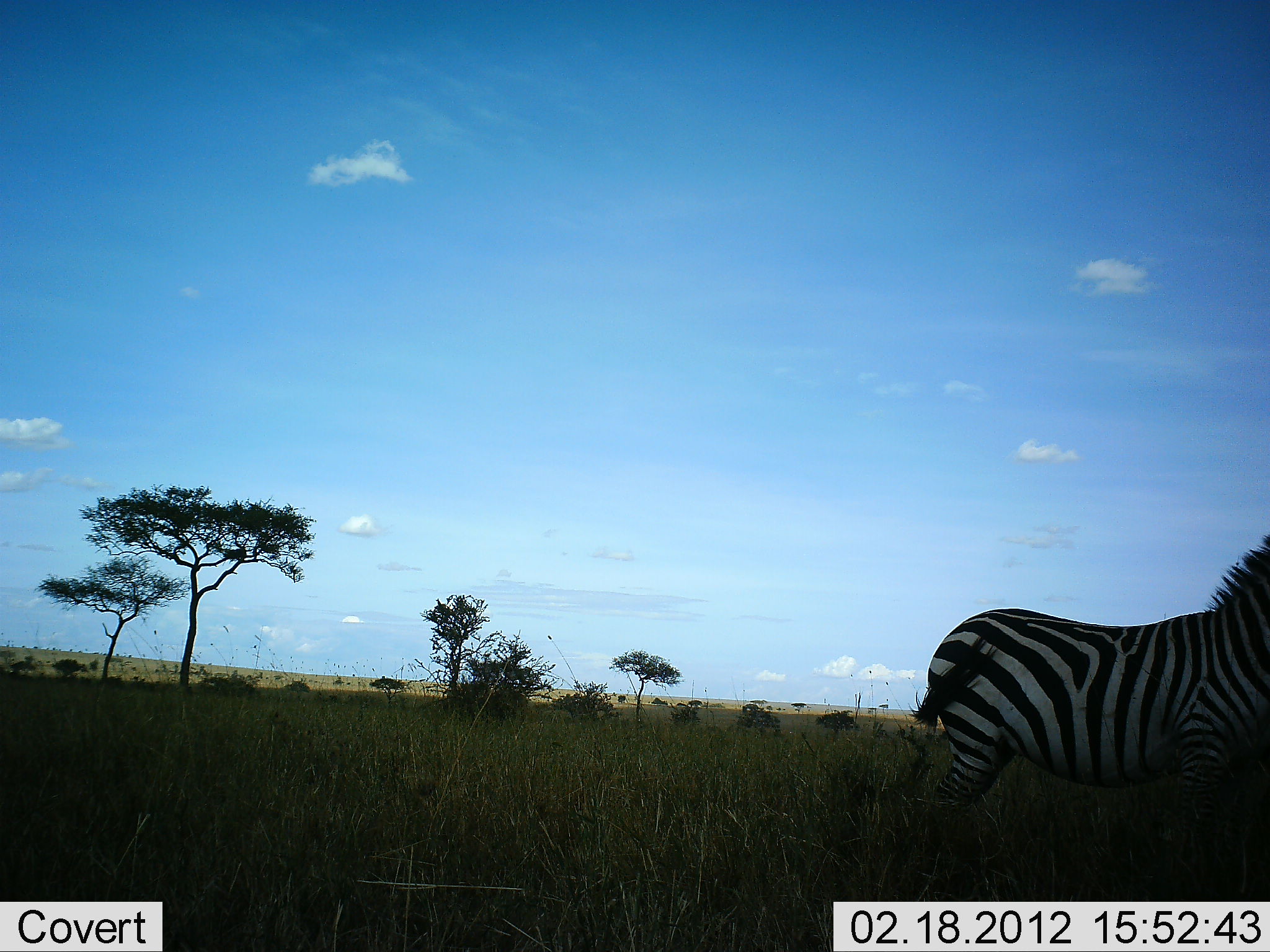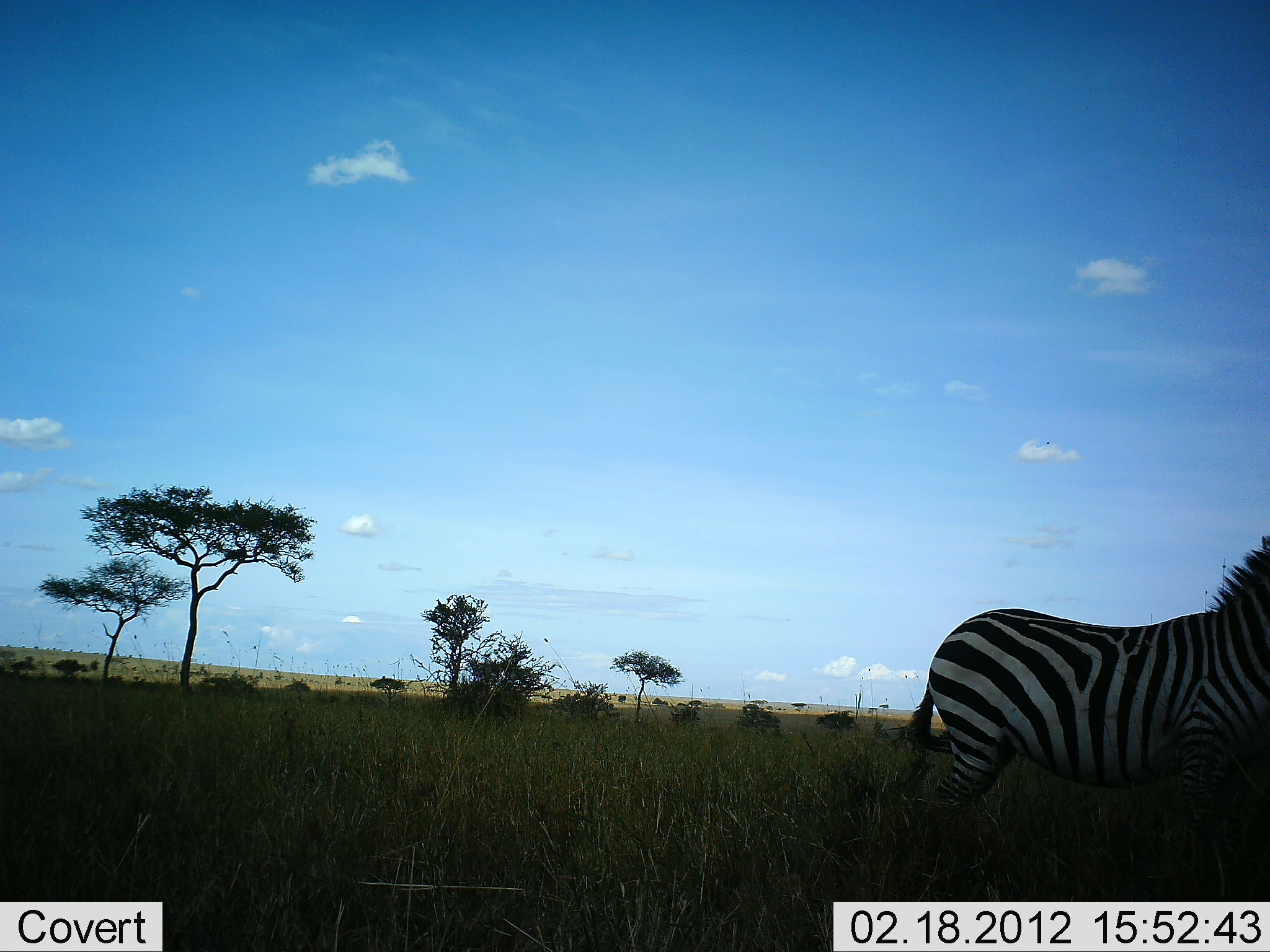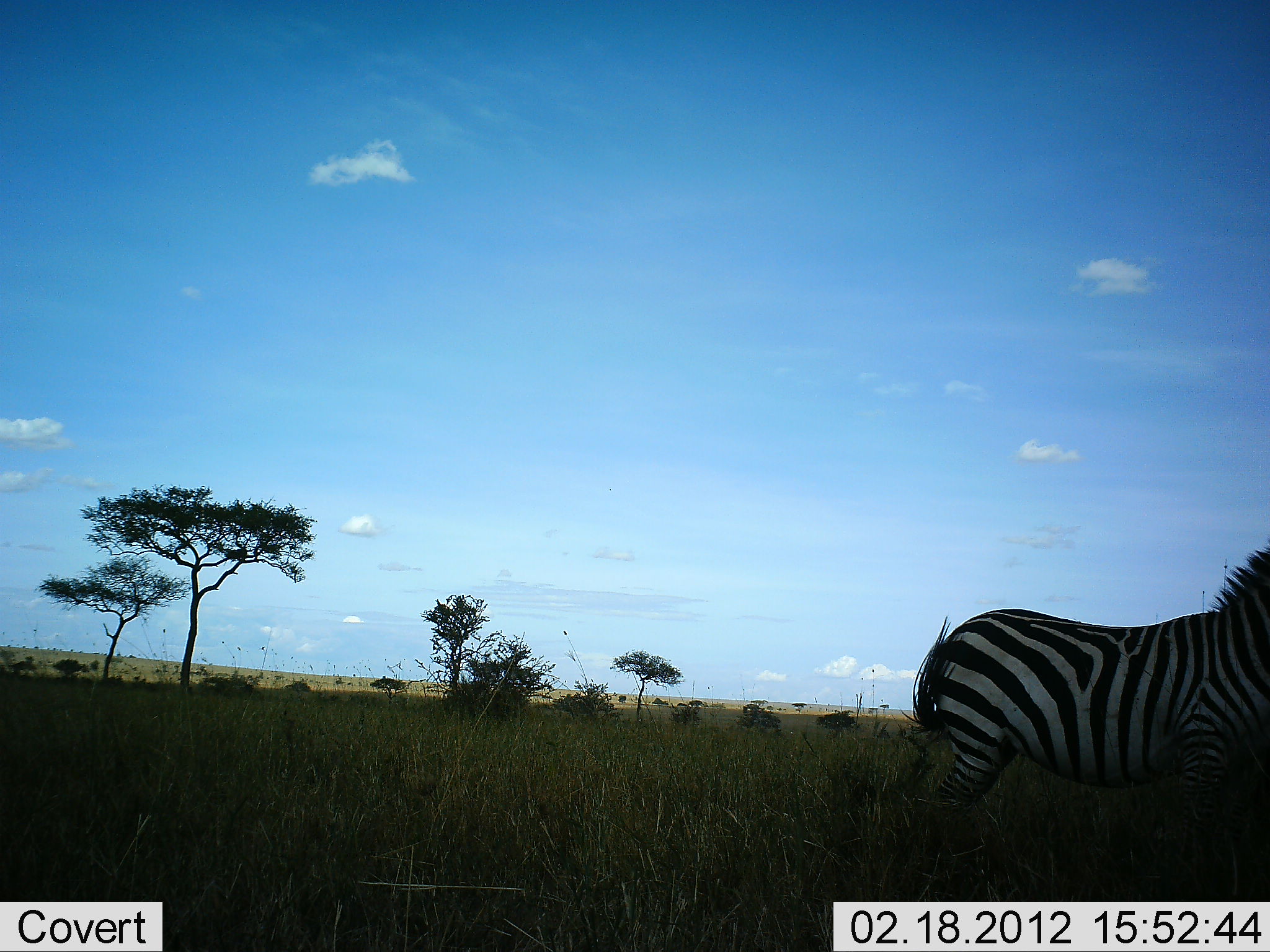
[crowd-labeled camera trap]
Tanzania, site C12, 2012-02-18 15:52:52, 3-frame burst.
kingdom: Animalia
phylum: Chordata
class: Mammalia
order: Perissodactyla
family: Equidae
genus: Equus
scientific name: Equus quagga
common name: plains zebra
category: zebra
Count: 1.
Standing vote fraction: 94%.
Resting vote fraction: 3%.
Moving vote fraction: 6%.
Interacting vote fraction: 0%.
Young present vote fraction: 0%.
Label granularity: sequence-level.